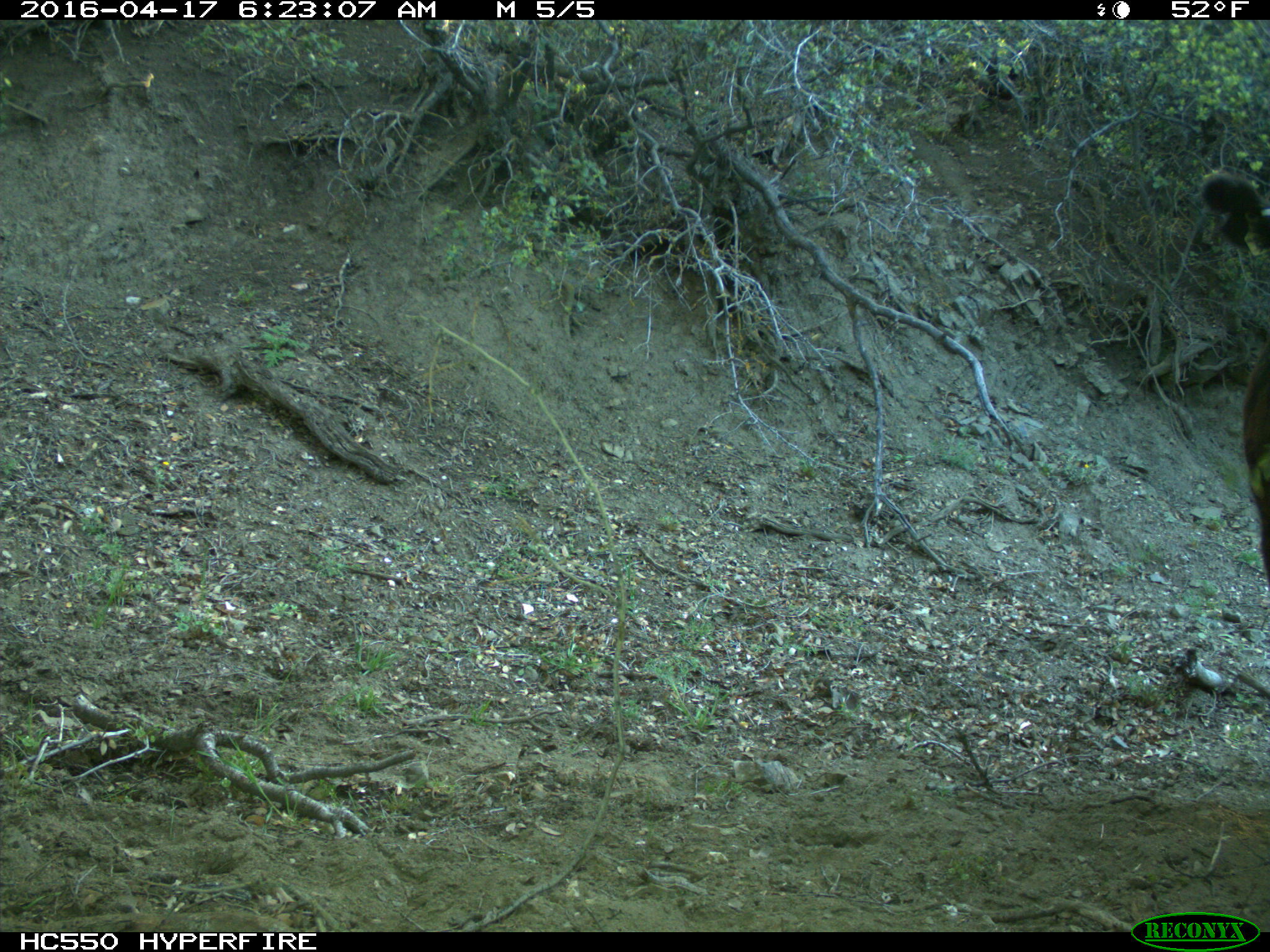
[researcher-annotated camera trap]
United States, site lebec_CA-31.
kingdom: Animalia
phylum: Chordata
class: Mammalia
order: Artiodactyla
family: Bovidae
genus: Bos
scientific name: Bos taurus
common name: domestic cow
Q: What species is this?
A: Bos taurus (domestic cow).